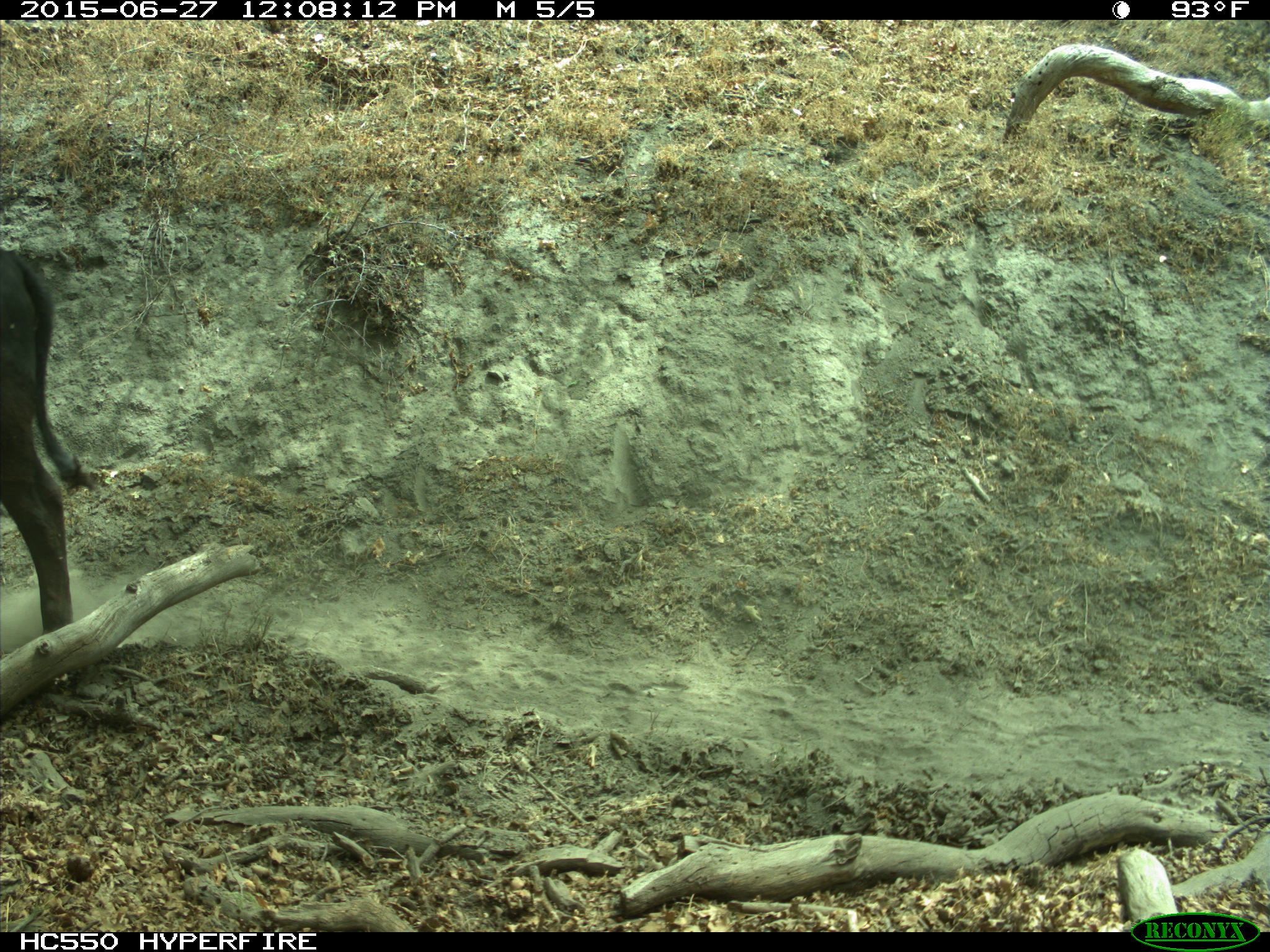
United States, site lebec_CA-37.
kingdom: Animalia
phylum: Chordata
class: Mammalia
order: Artiodactyla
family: Bovidae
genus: Bos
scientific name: Bos taurus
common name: domestic cow